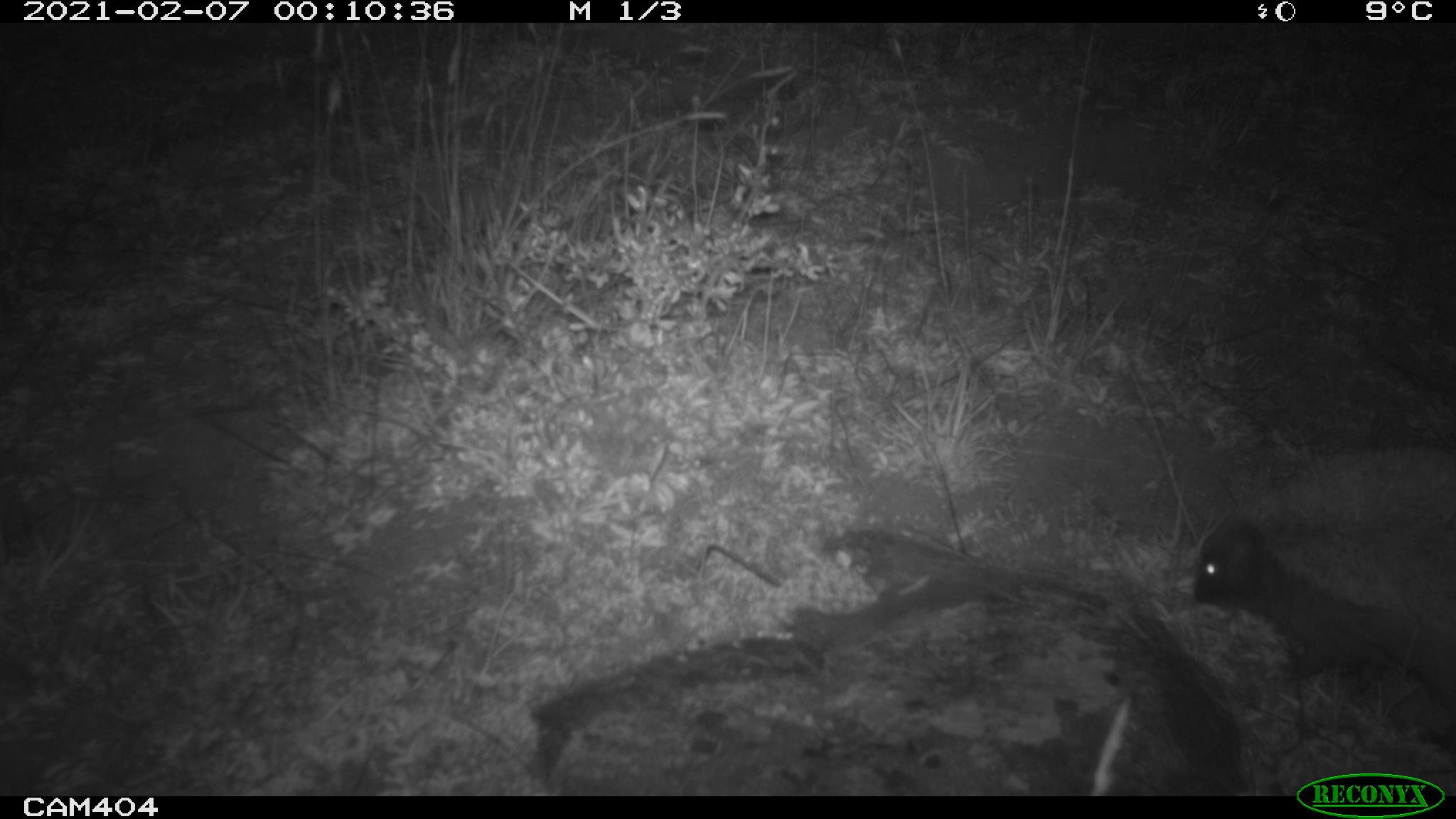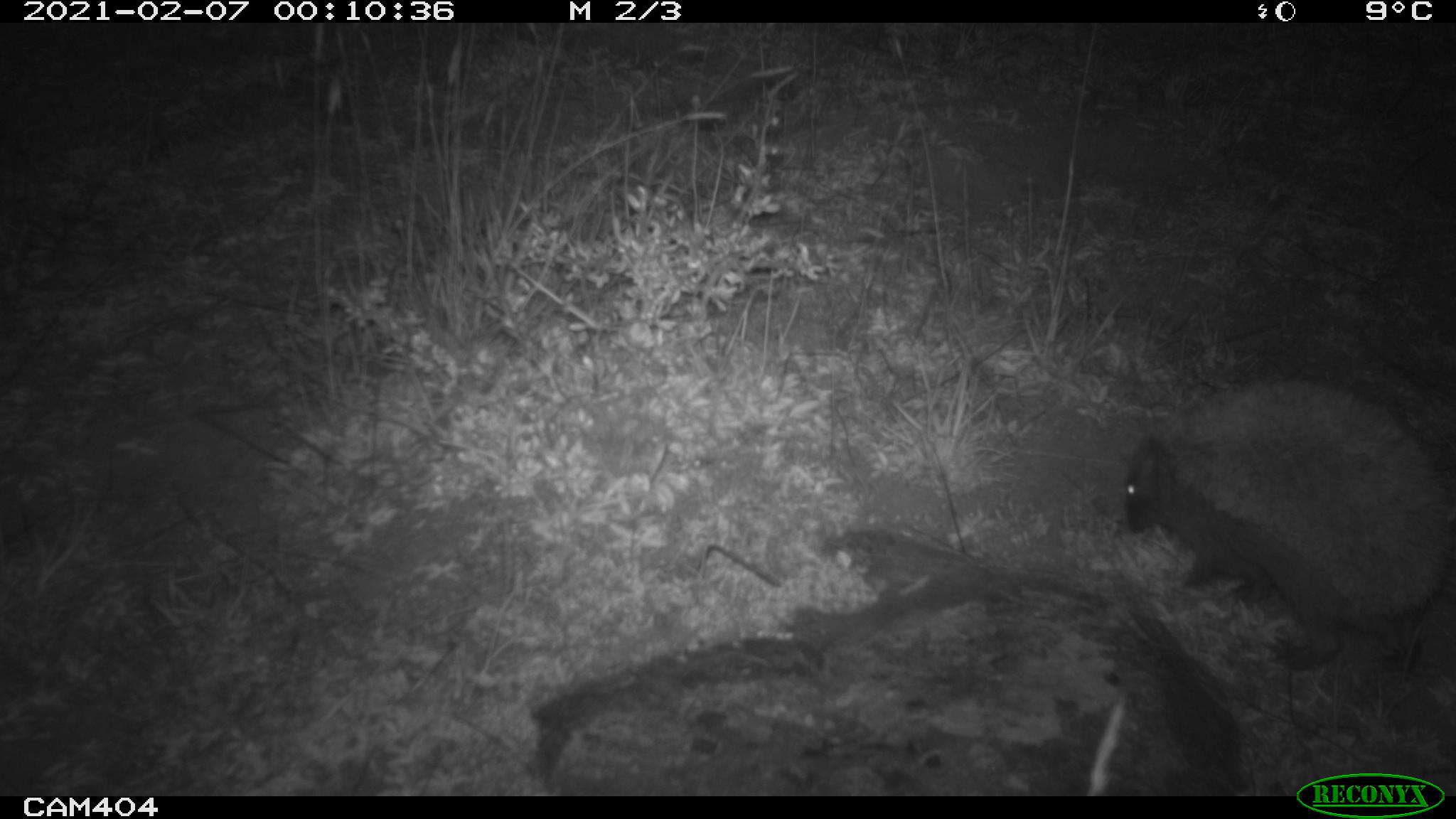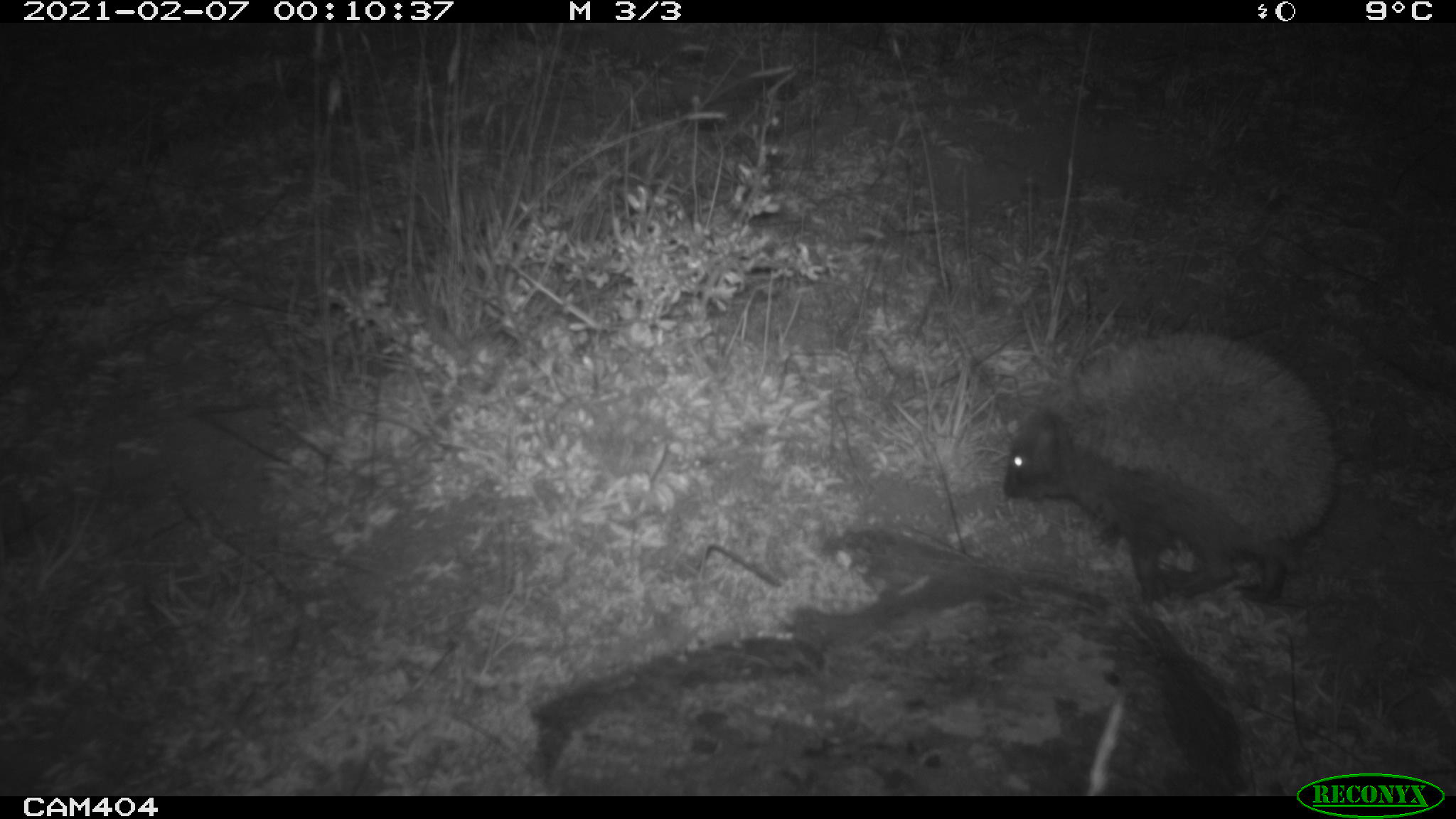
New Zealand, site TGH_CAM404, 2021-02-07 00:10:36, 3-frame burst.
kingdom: Animalia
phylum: Chordata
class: Mammalia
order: Eulipotyphla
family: Erinaceidae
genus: Erinaceus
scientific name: Erinaceus europaeus europaeus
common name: european hedgehog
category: hedgehog